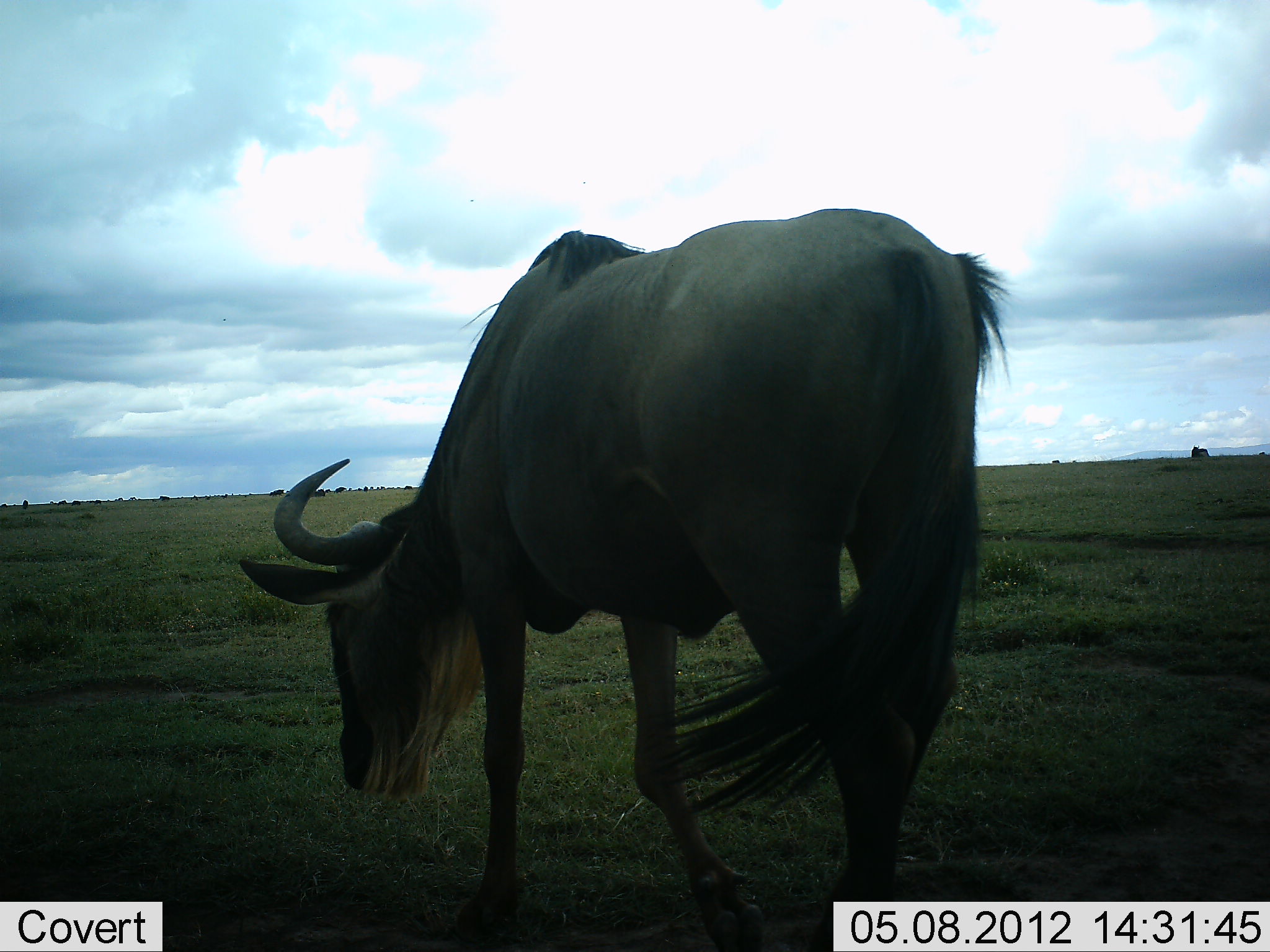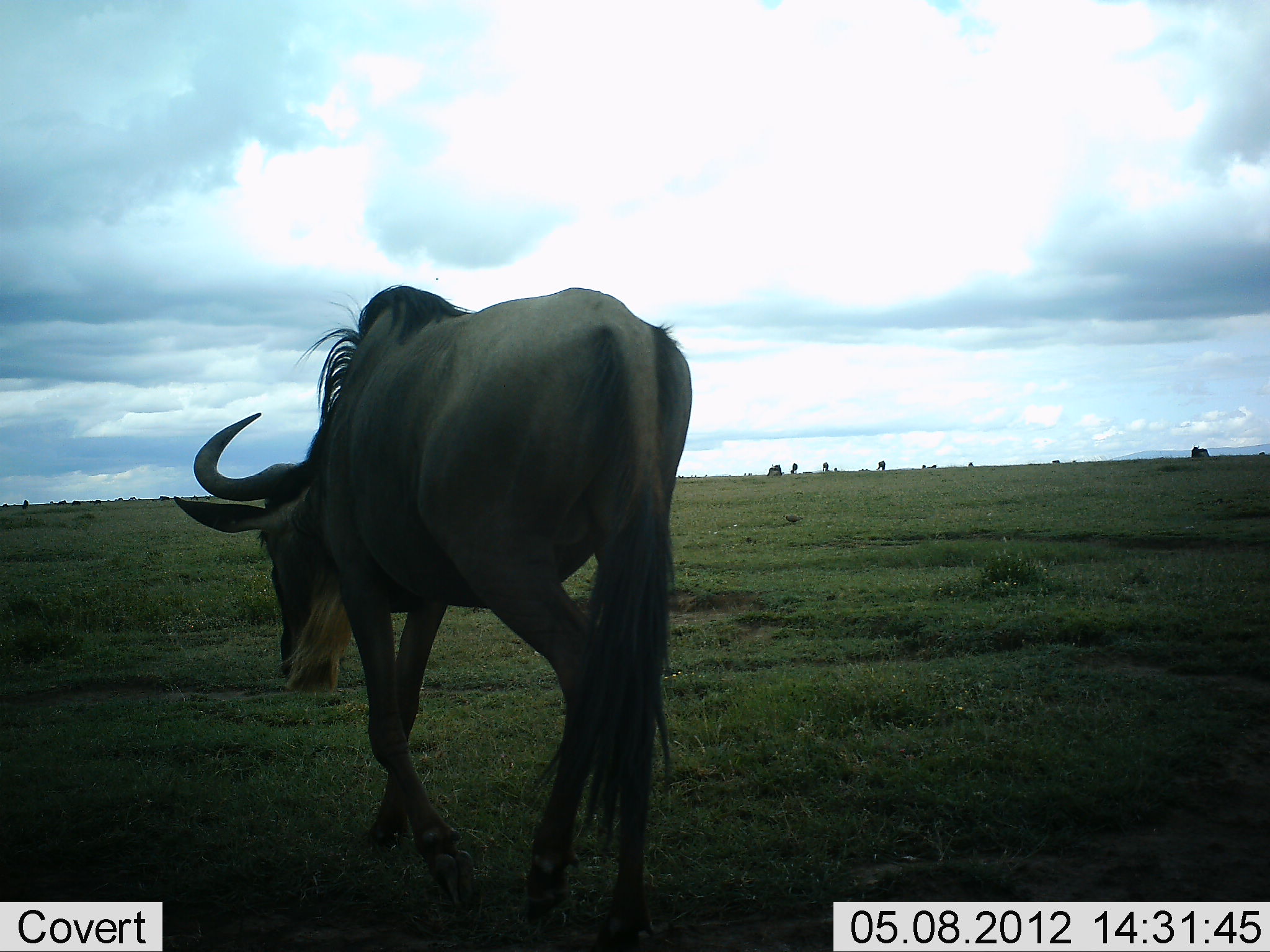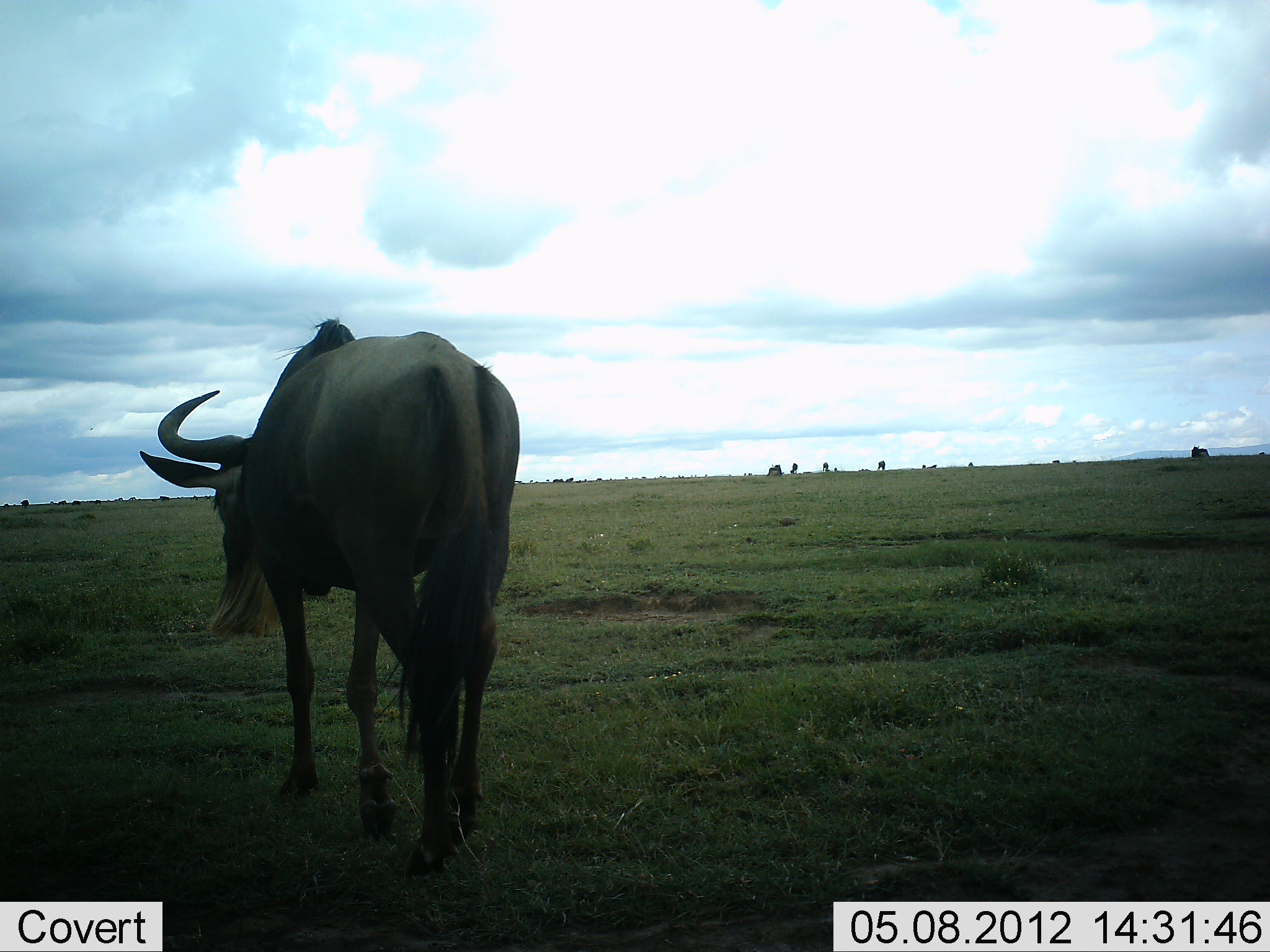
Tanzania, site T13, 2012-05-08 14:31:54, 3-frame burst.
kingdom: Animalia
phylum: Chordata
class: Mammalia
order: Artiodactyla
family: Bovidae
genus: Connochaetes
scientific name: Connochaetes taurinus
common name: blue wildebeest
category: wildebeest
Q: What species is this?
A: Wildebeest (blue wildebeest) (Connochaetes taurinus).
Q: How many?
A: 1.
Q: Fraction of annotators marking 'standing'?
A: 9%.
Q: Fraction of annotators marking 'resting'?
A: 0%.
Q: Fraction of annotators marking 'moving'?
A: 100%.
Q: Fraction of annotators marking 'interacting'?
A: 0%.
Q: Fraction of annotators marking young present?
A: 0%.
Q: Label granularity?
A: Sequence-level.